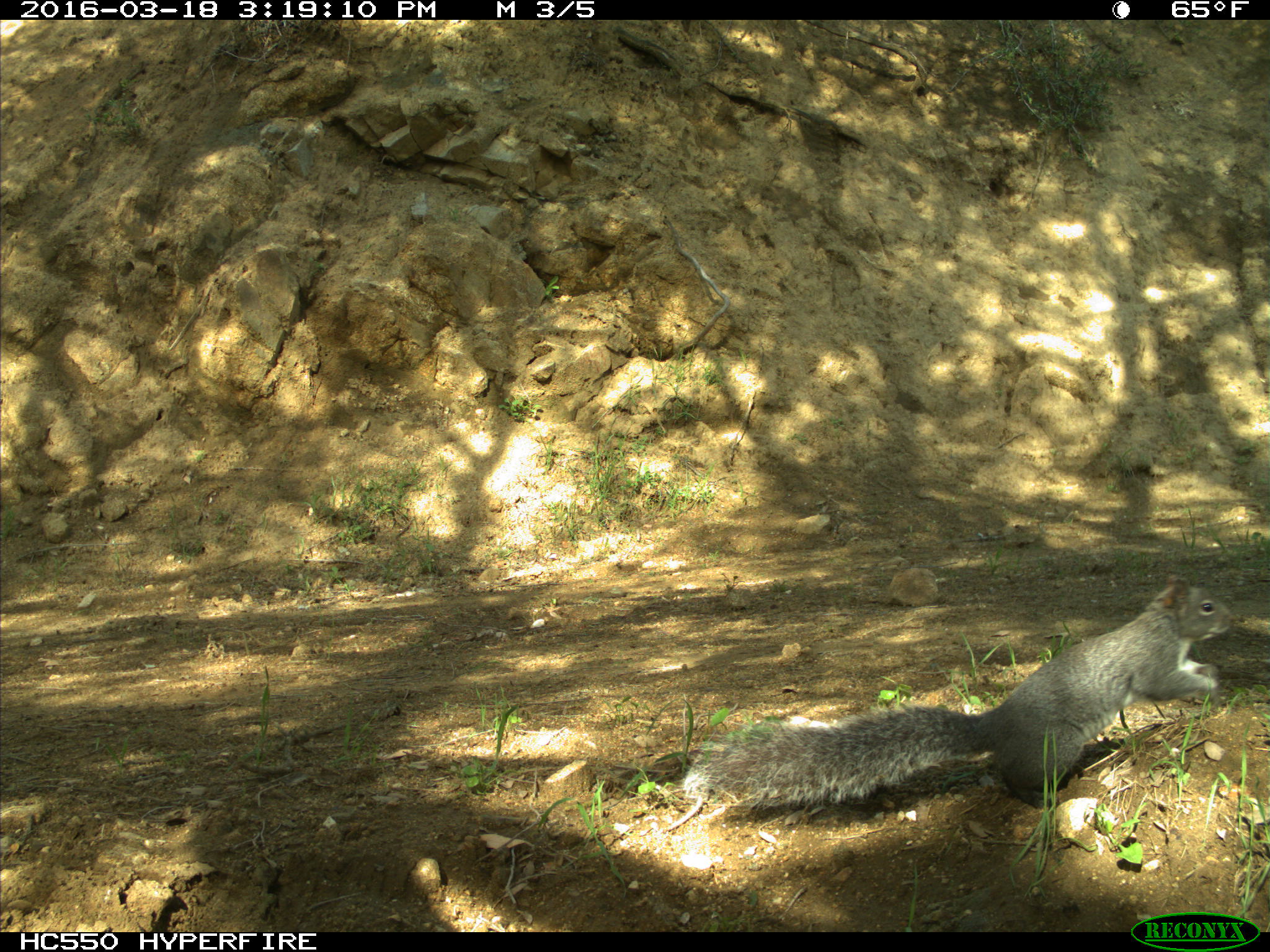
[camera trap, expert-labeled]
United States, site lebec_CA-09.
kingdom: Animalia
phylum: Chordata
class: Mammalia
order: Rodentia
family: Sciuridae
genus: Sciurus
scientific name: Sciurus carolinensis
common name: eastern gray squirrel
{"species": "Sciurus carolinensis (eastern gray squirrel)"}